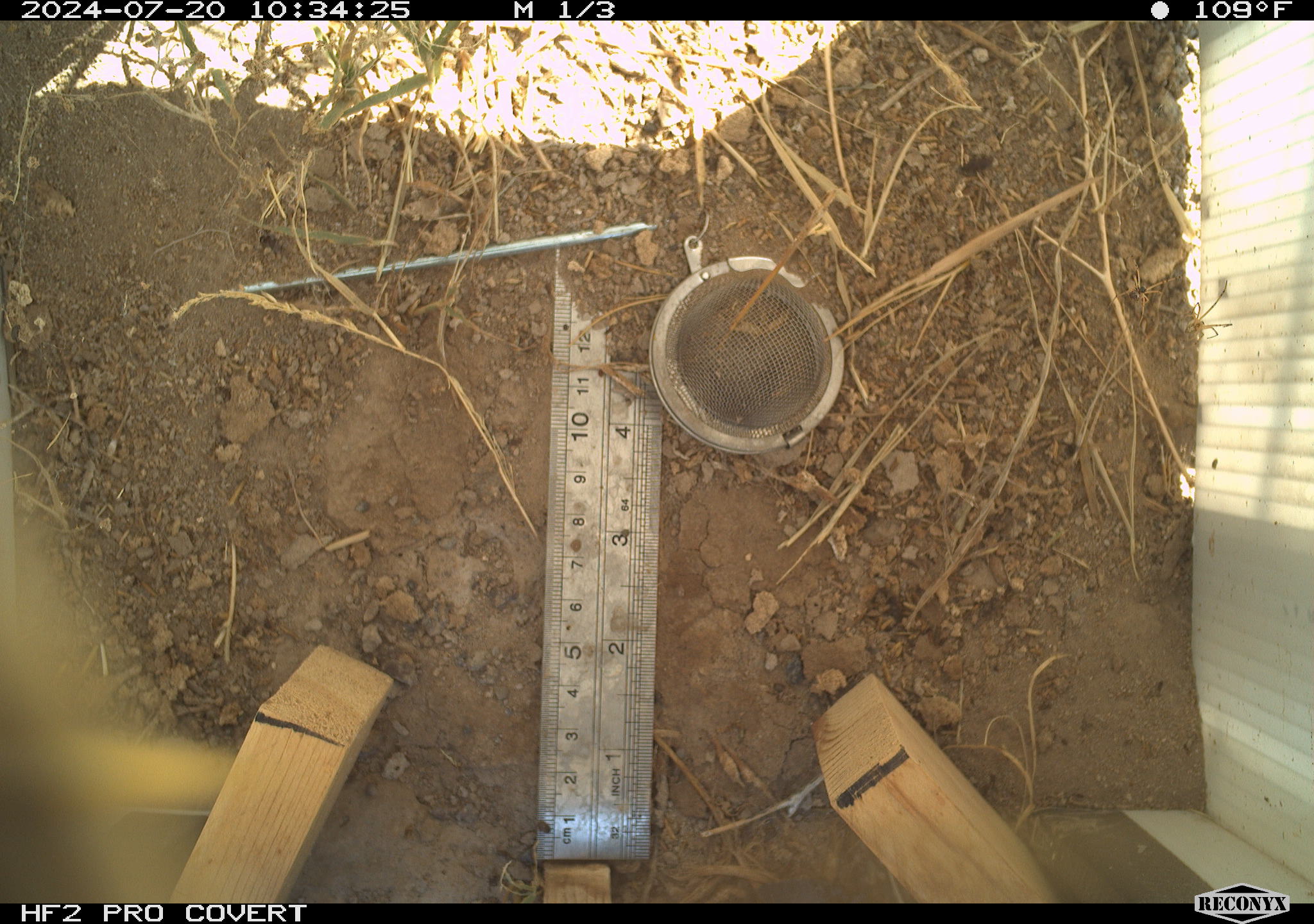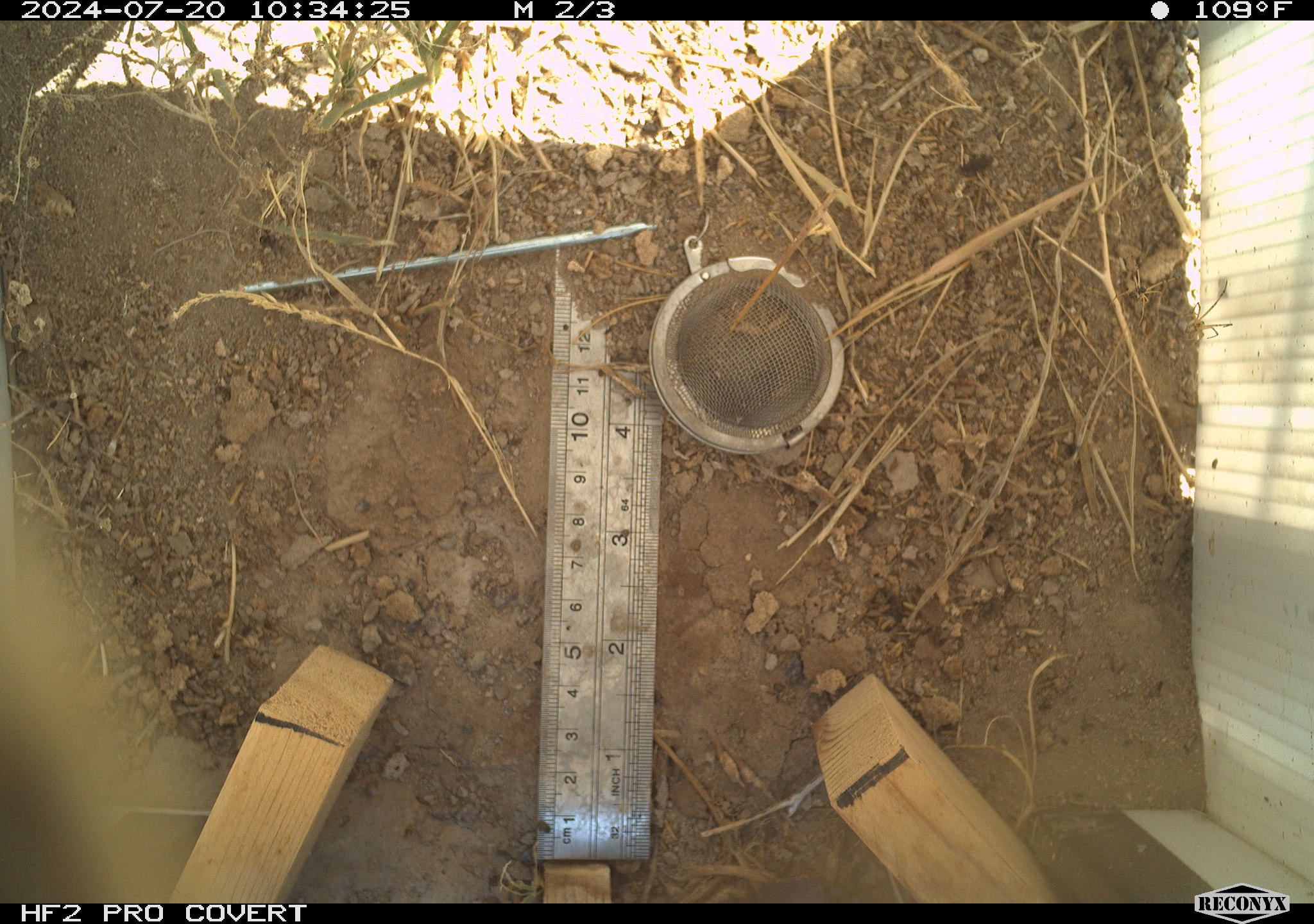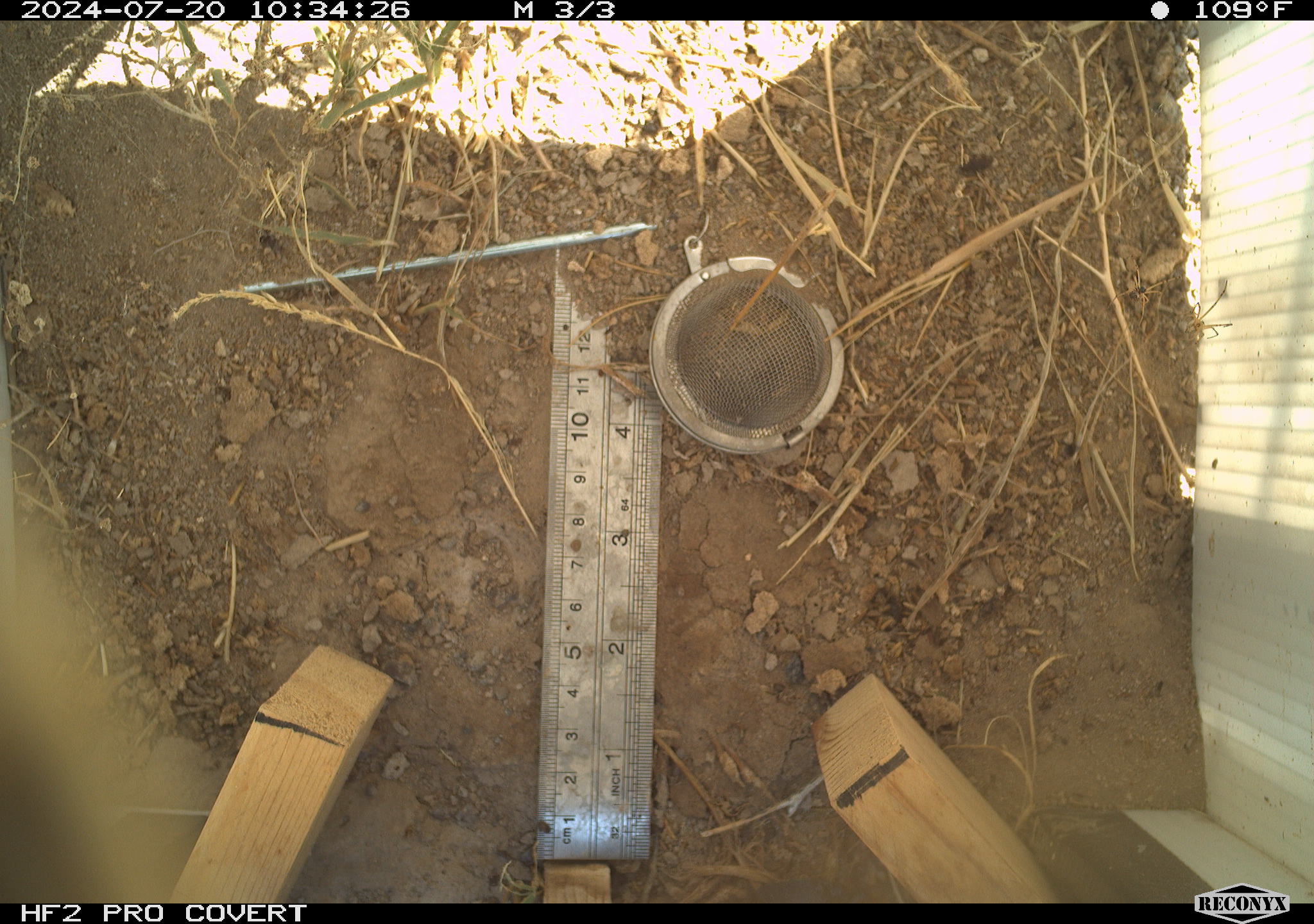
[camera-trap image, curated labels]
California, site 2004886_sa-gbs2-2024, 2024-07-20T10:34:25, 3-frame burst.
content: unidentified animal